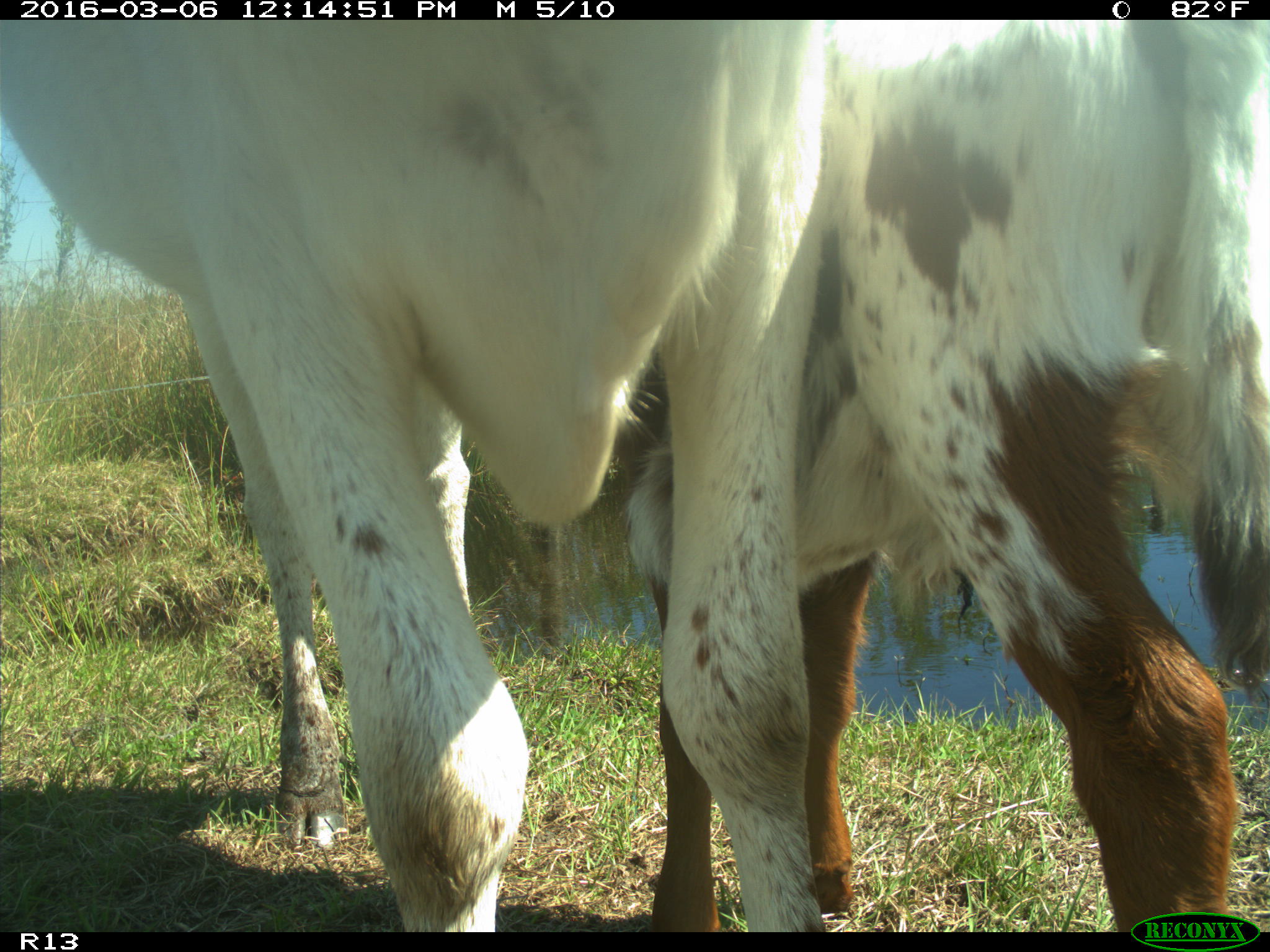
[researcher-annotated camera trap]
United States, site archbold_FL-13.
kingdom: Animalia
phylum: Chordata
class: Mammalia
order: Artiodactyla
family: Bovidae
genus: Bos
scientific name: Bos taurus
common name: domestic cow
Bos taurus (domestic cow).